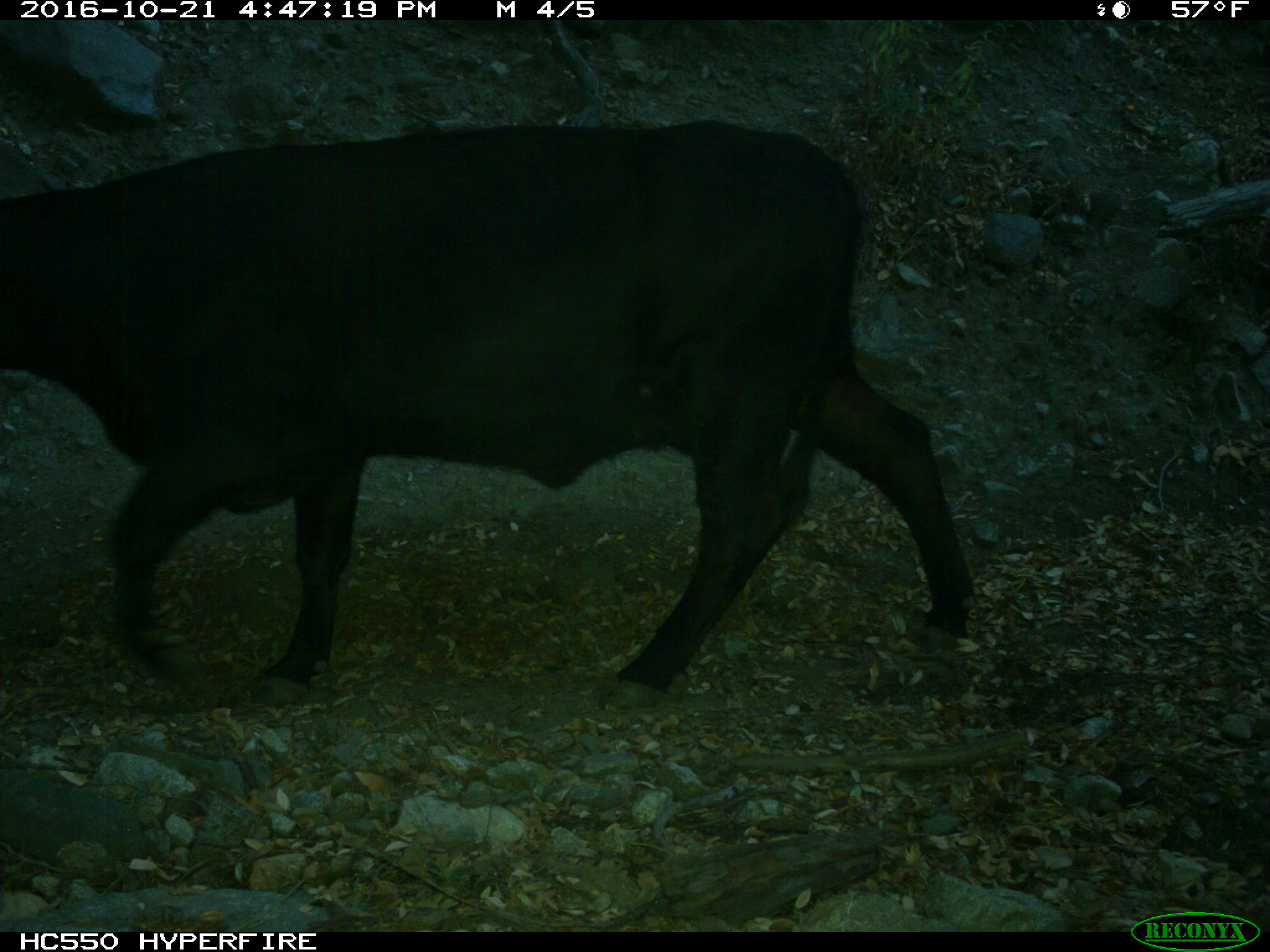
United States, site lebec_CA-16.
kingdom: Animalia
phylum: Chordata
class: Mammalia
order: Artiodactyla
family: Bovidae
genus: Bos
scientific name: Bos taurus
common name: domestic cow